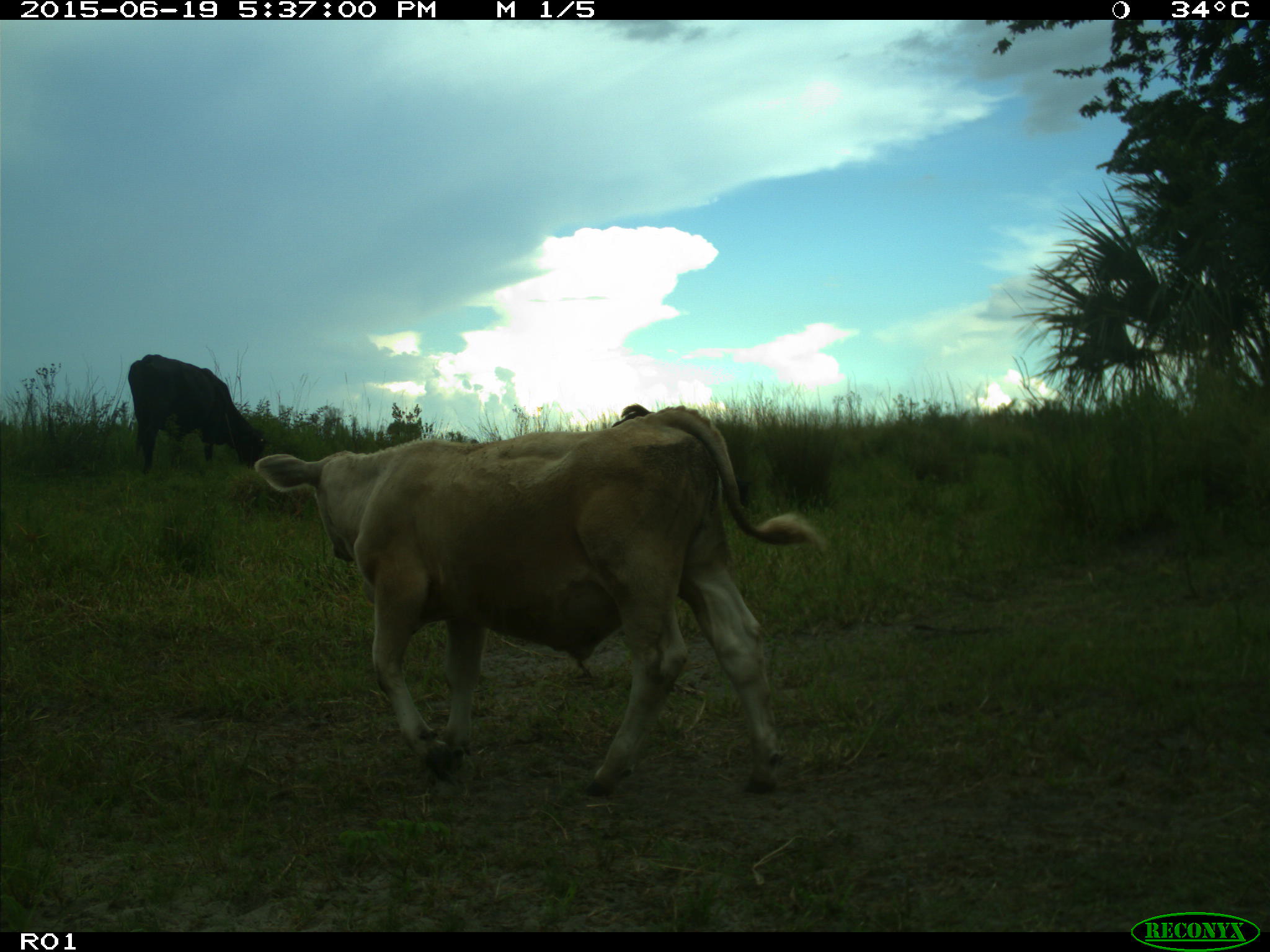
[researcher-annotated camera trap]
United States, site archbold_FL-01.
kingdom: Animalia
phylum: Chordata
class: Mammalia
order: Artiodactyla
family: Bovidae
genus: Bos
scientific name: Bos taurus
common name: domestic cow